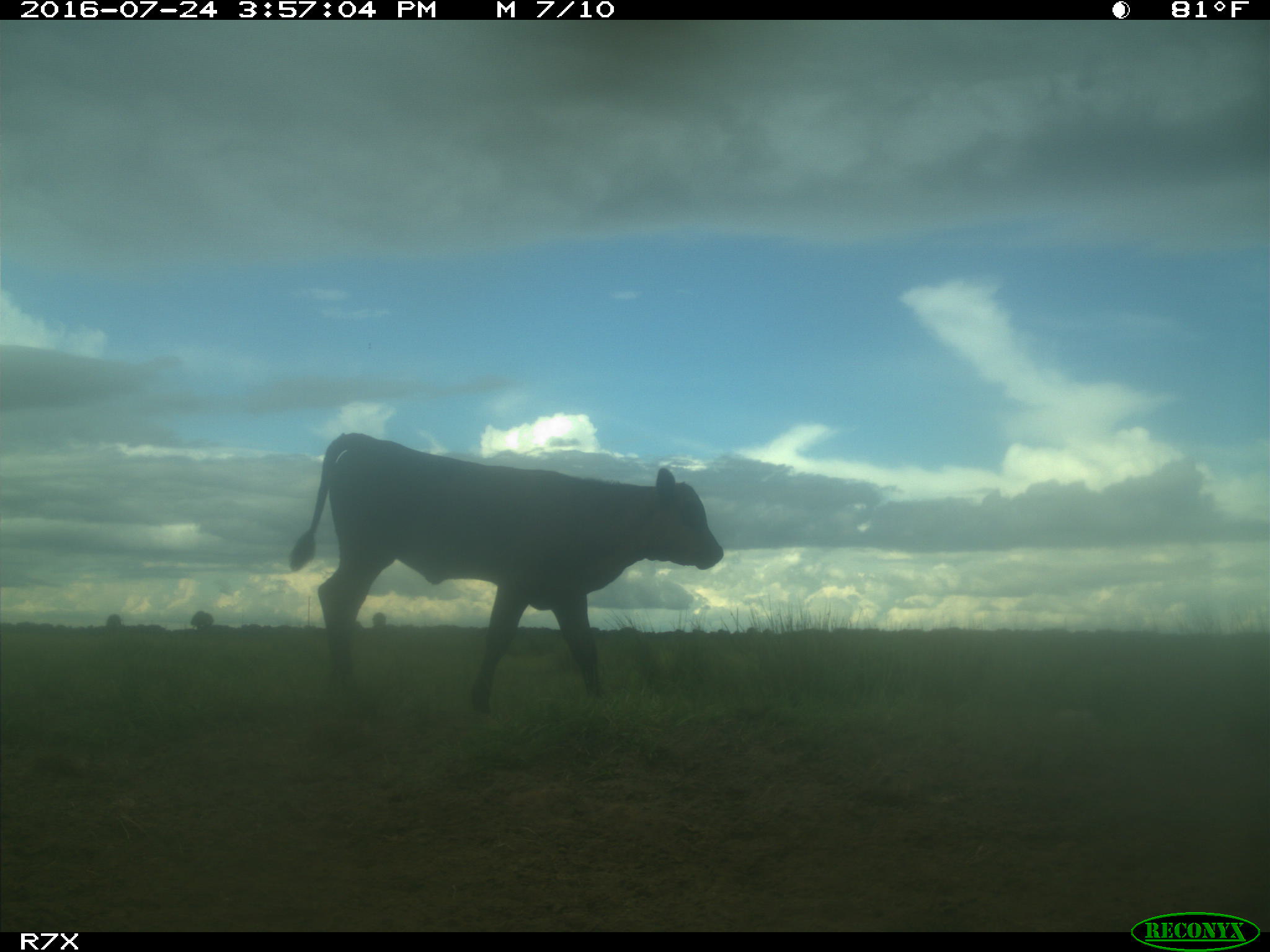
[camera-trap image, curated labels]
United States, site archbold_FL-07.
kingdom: Animalia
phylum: Chordata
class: Mammalia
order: Artiodactyla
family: Bovidae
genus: Bos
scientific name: Bos taurus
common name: domestic cow